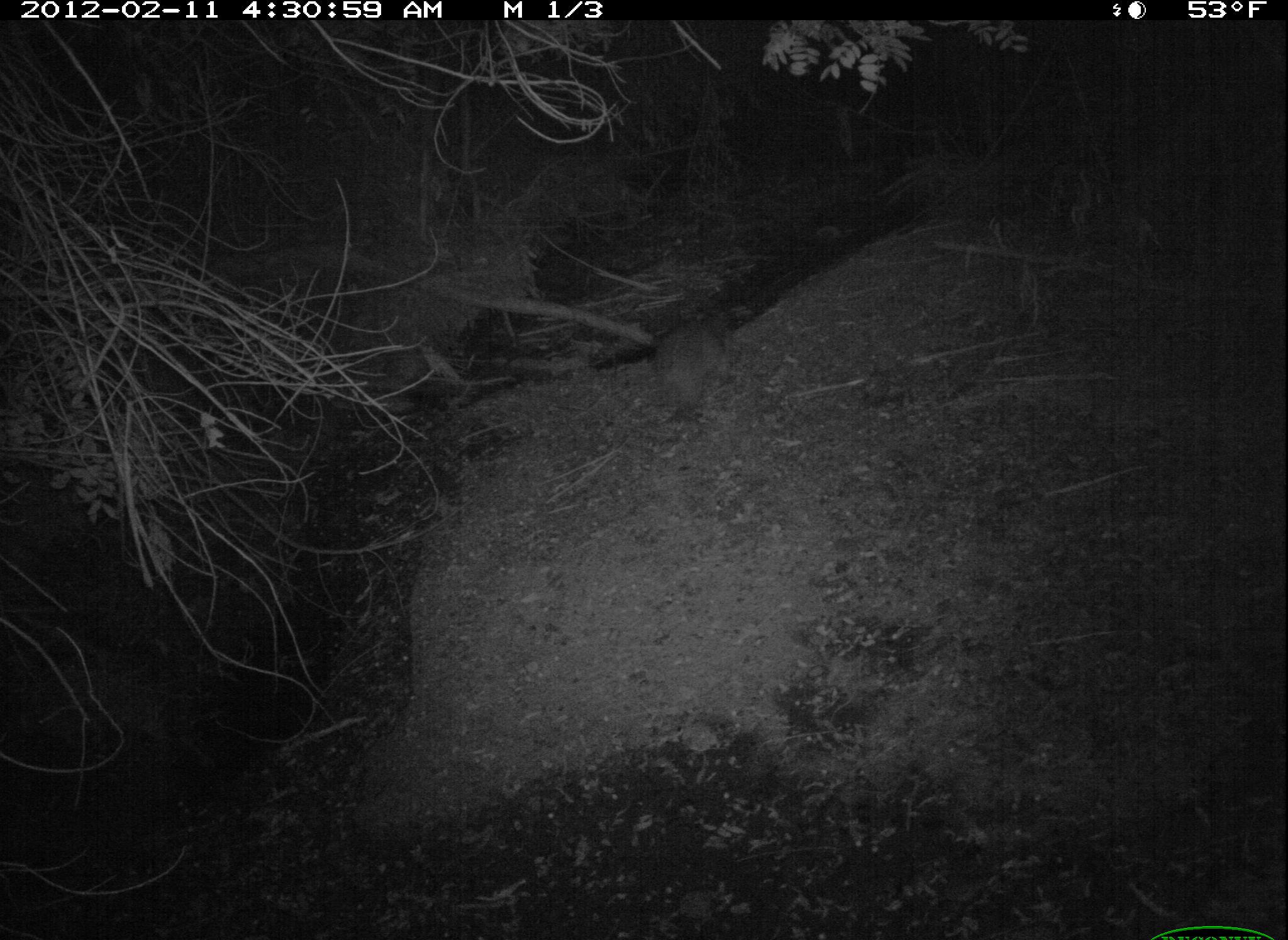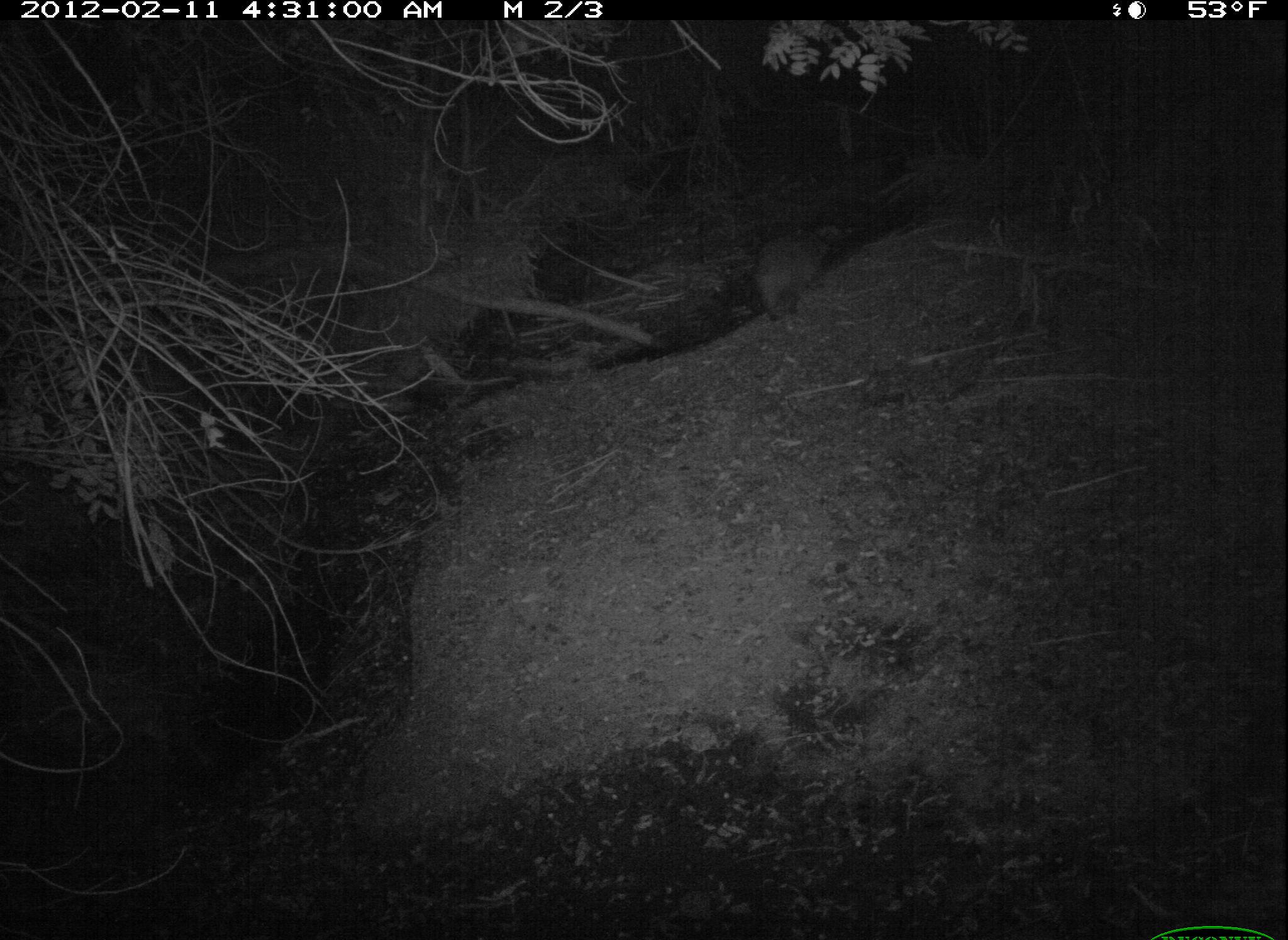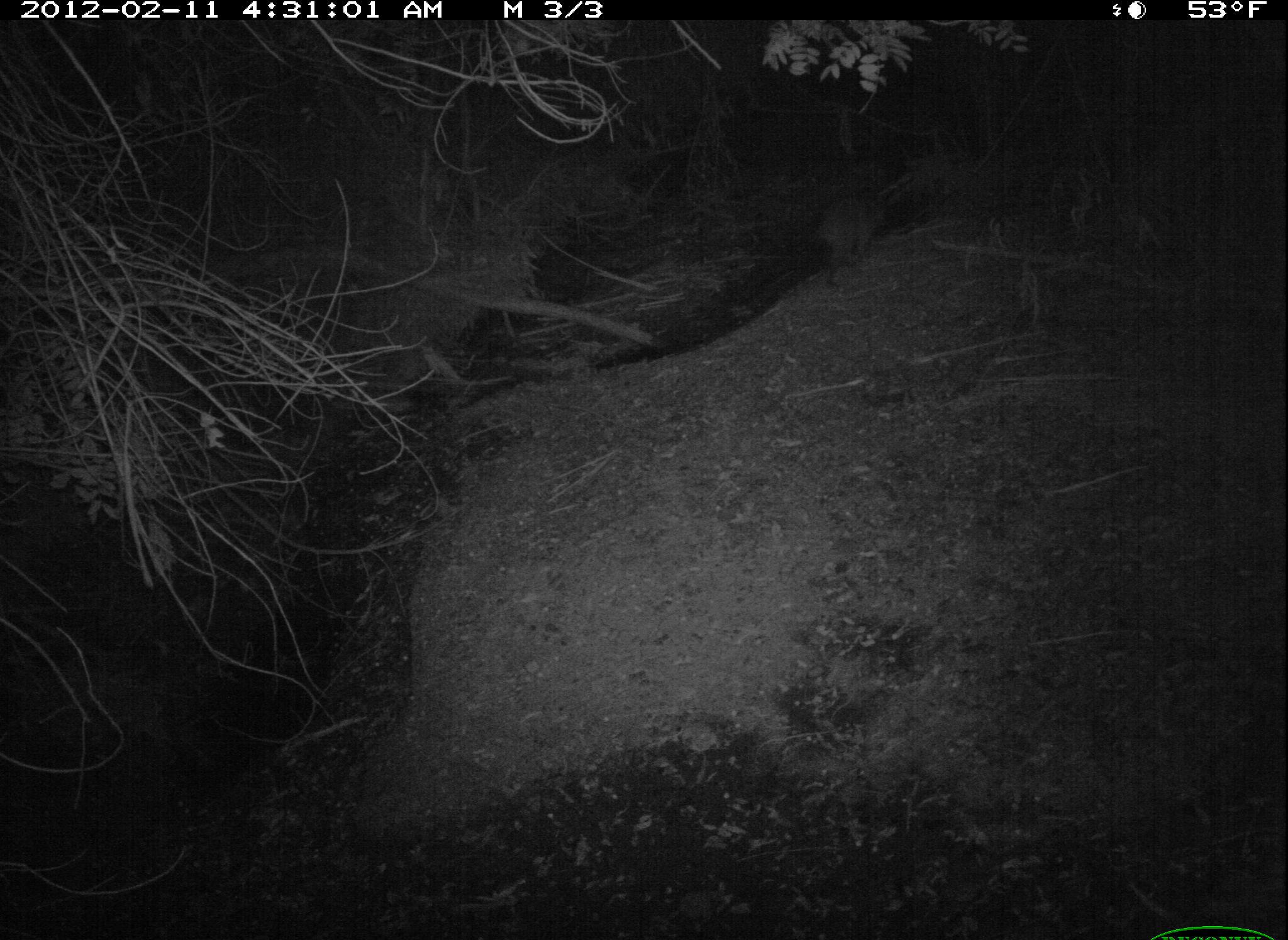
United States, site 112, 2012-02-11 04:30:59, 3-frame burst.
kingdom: Animalia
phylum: Chordata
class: Mammalia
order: Carnivora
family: Procyonidae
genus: Procyon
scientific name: Procyon lotor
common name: raccoon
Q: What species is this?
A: Raccoon (Procyon lotor).